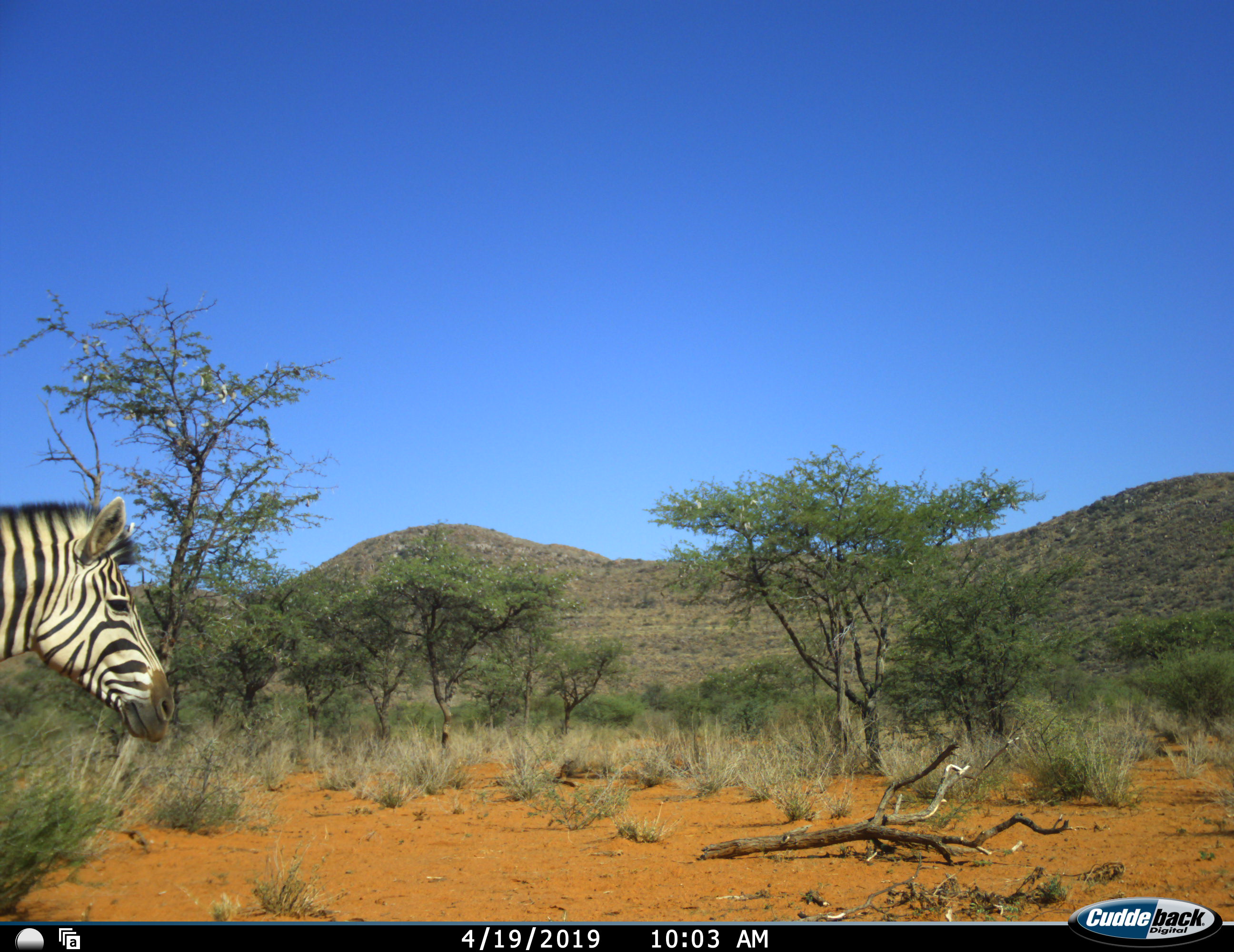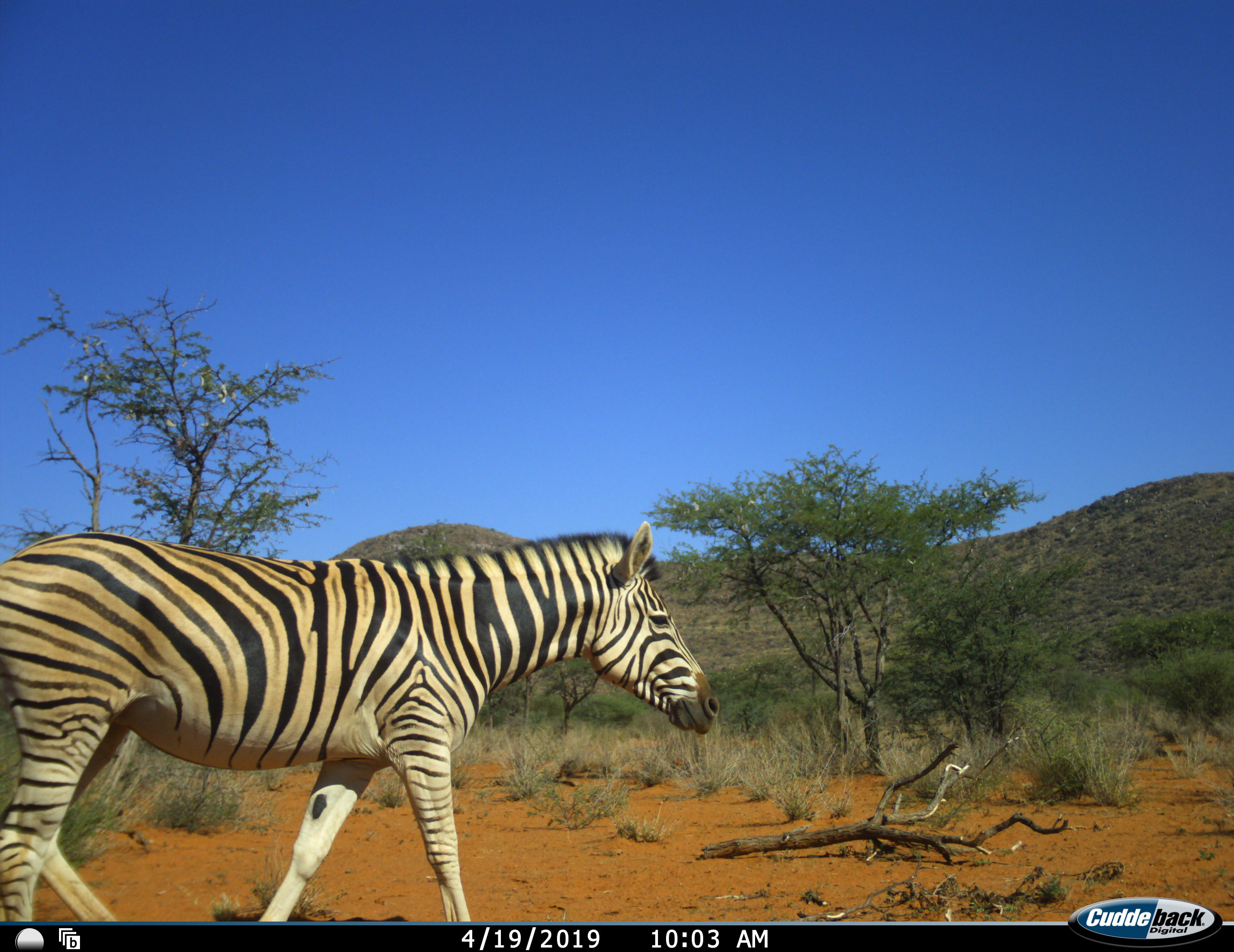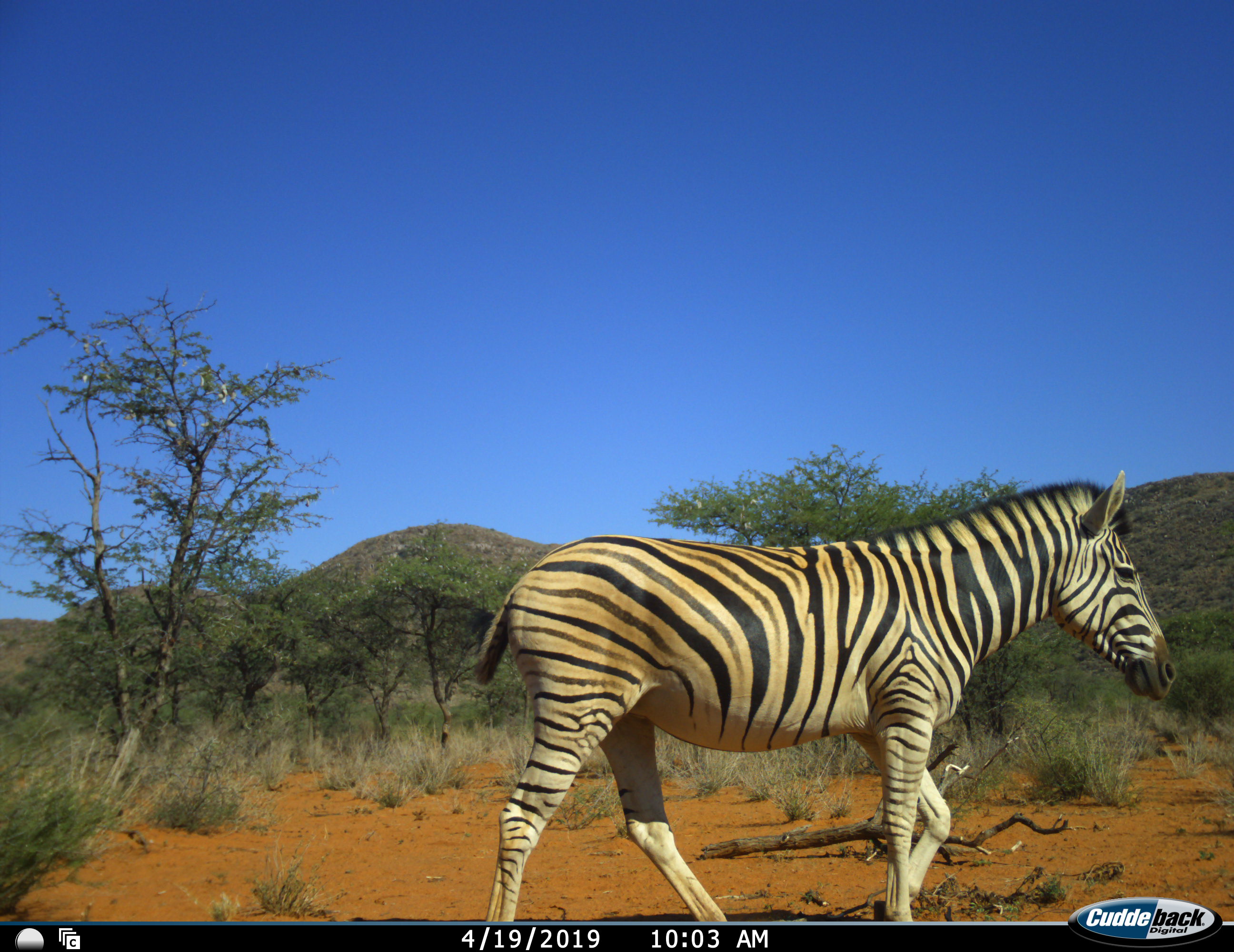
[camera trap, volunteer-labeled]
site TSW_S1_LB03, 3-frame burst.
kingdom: Animalia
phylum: Chordata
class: Mammalia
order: Perissodactyla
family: Equidae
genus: Equus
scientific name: Equus quagga burchellii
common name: burchell's zebra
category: zebraburchells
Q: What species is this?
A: Zebraburchells (burchell's zebra) (Equus quagga burchellii).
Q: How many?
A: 1.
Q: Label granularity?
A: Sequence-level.